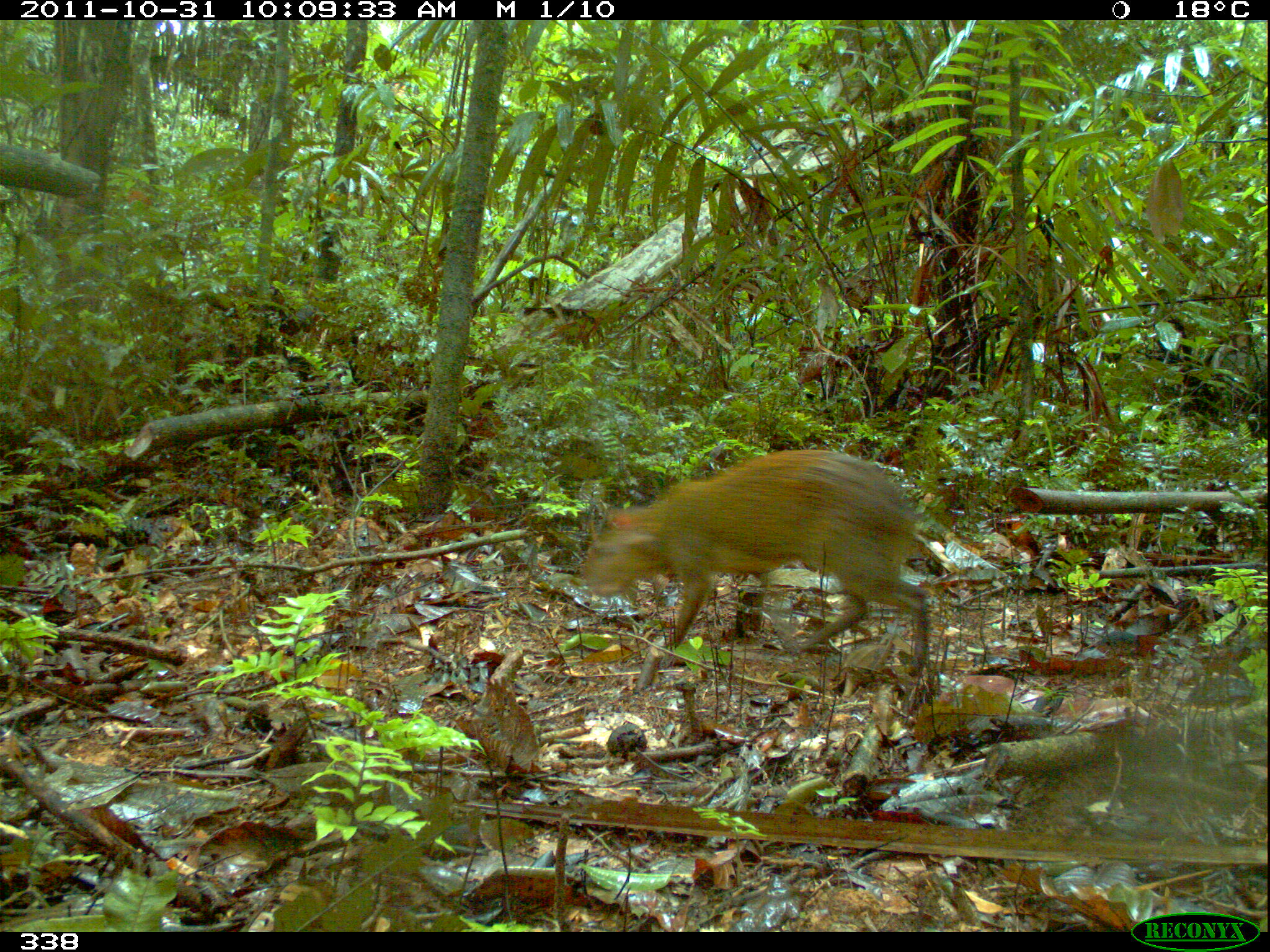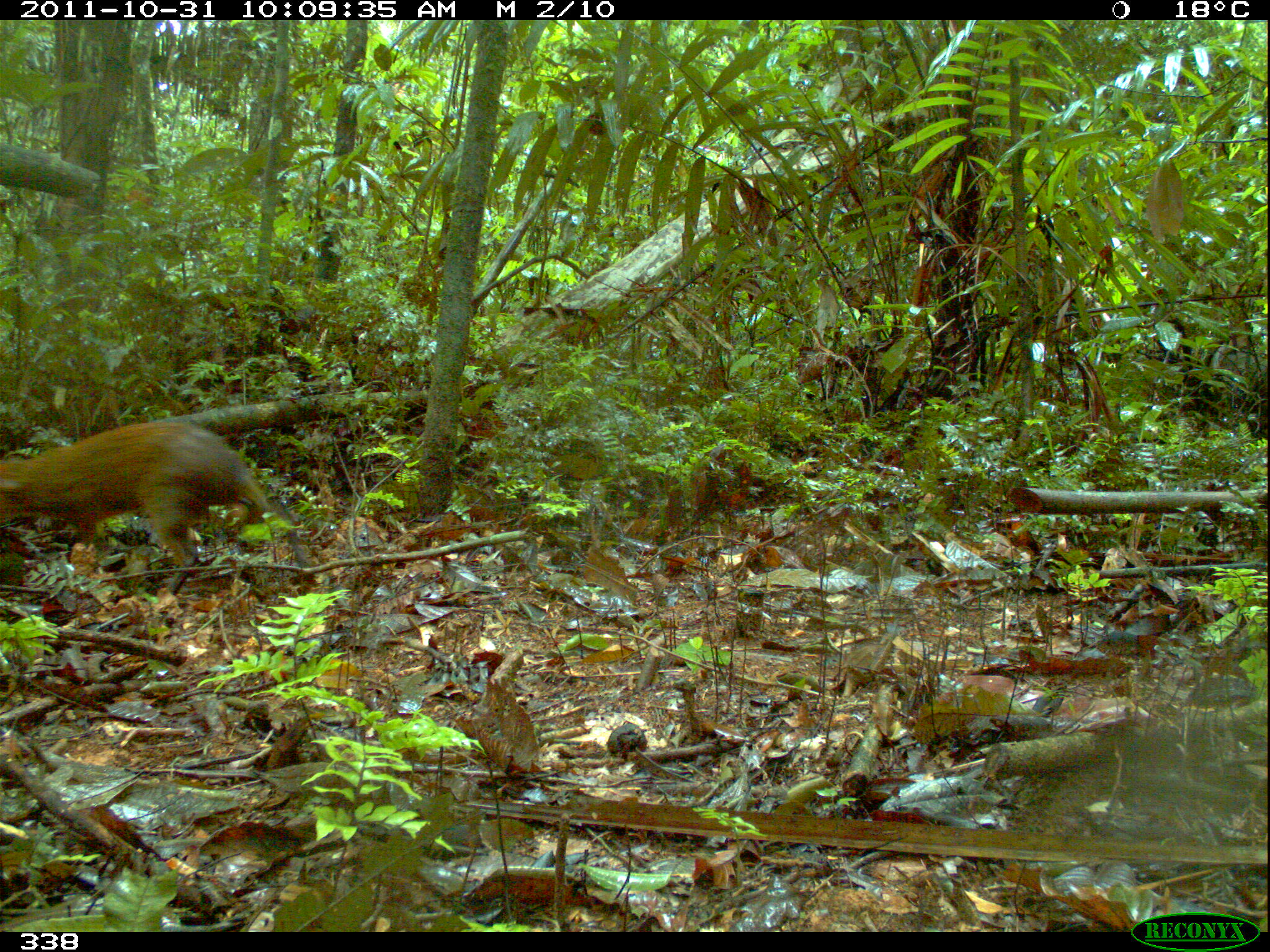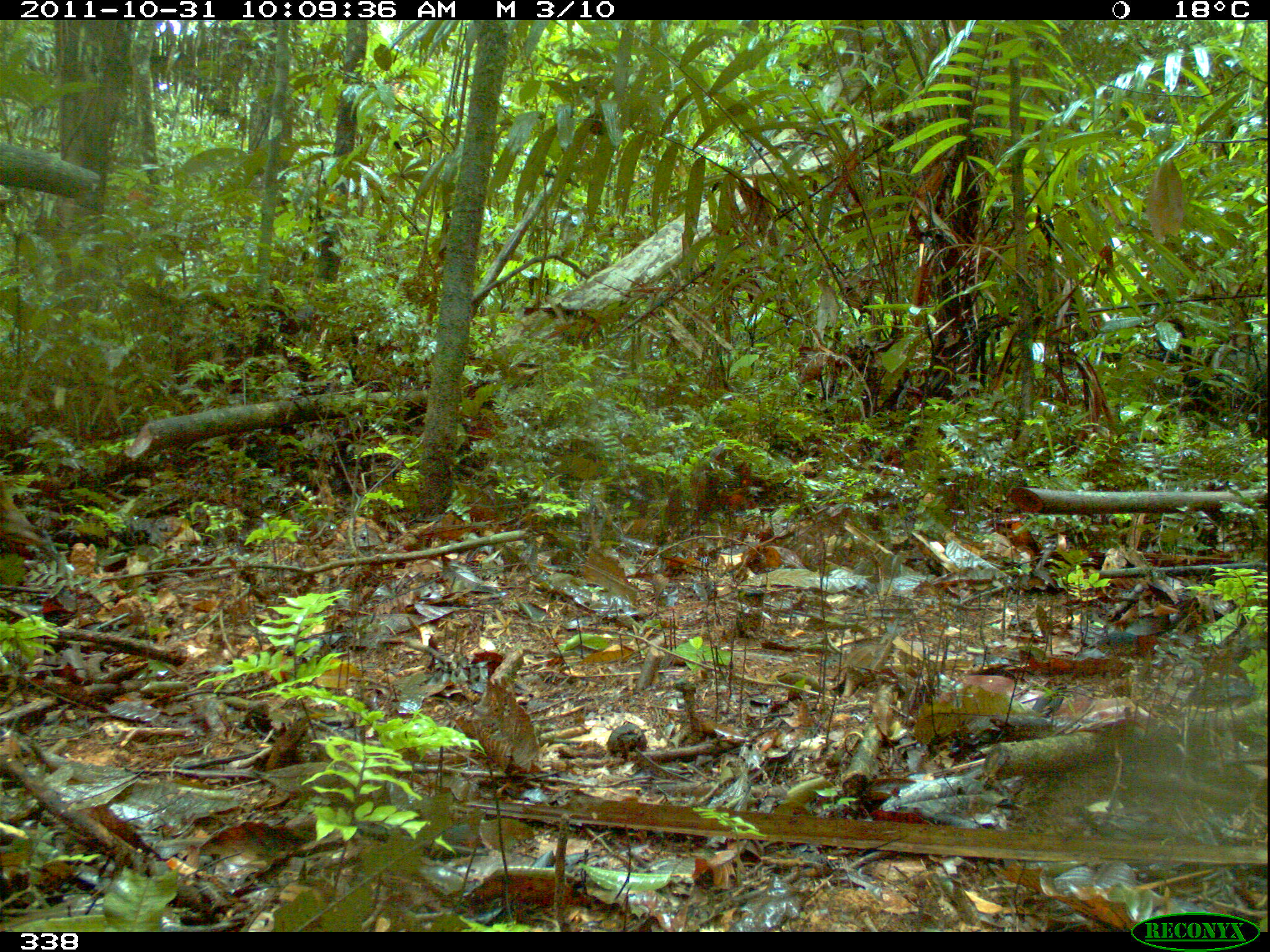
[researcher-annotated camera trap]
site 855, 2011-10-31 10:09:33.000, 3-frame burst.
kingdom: Animalia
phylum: Chordata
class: Mammalia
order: Rodentia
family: Dasyproctidae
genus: Dasyprocta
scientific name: Dasyprocta punctata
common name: central american agouti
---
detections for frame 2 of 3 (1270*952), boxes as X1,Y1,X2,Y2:
dasyprocta punctata: 0,418,267,594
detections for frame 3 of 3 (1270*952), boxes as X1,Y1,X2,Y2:
dasyprocta punctata: 0,479,56,562